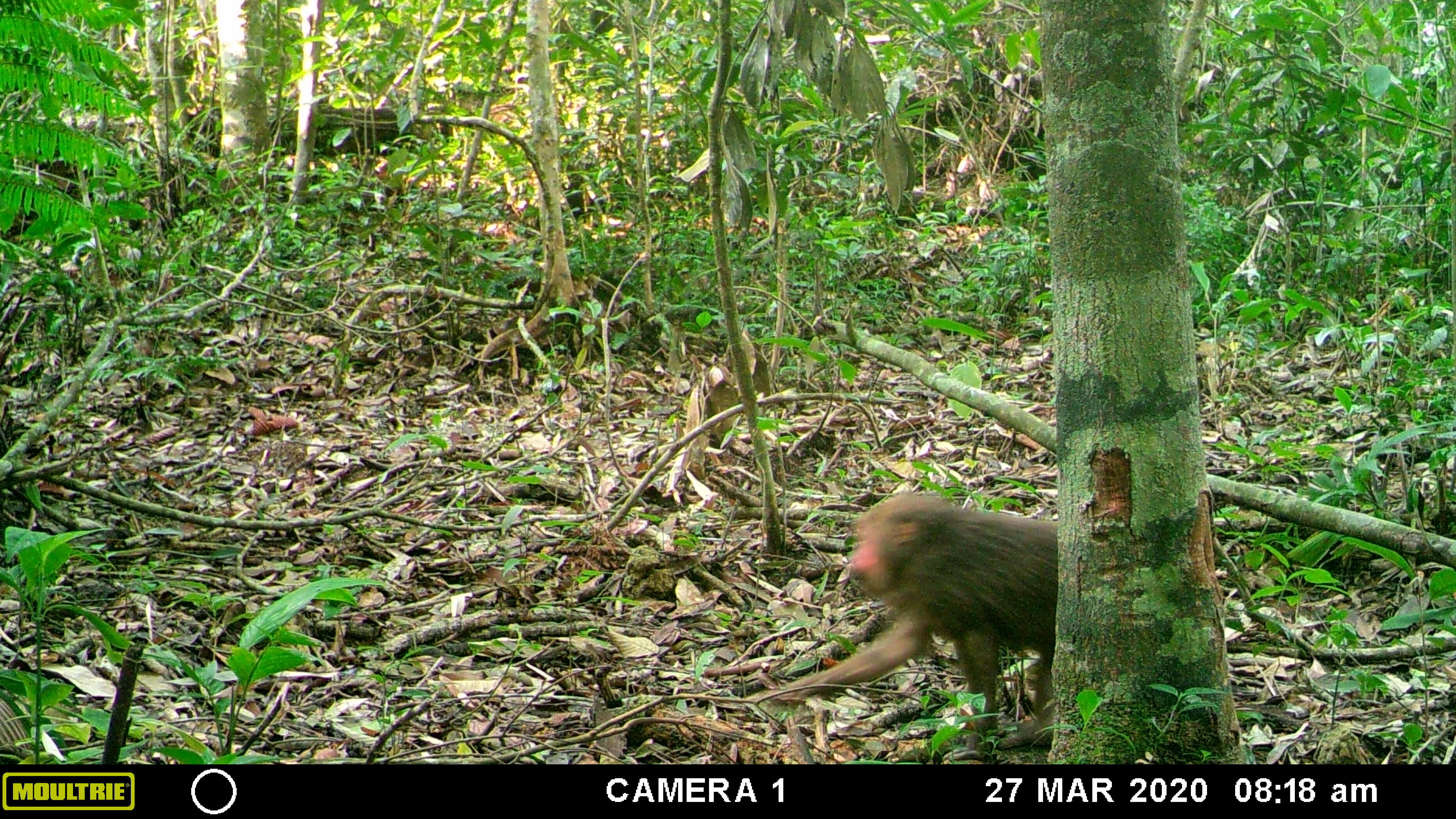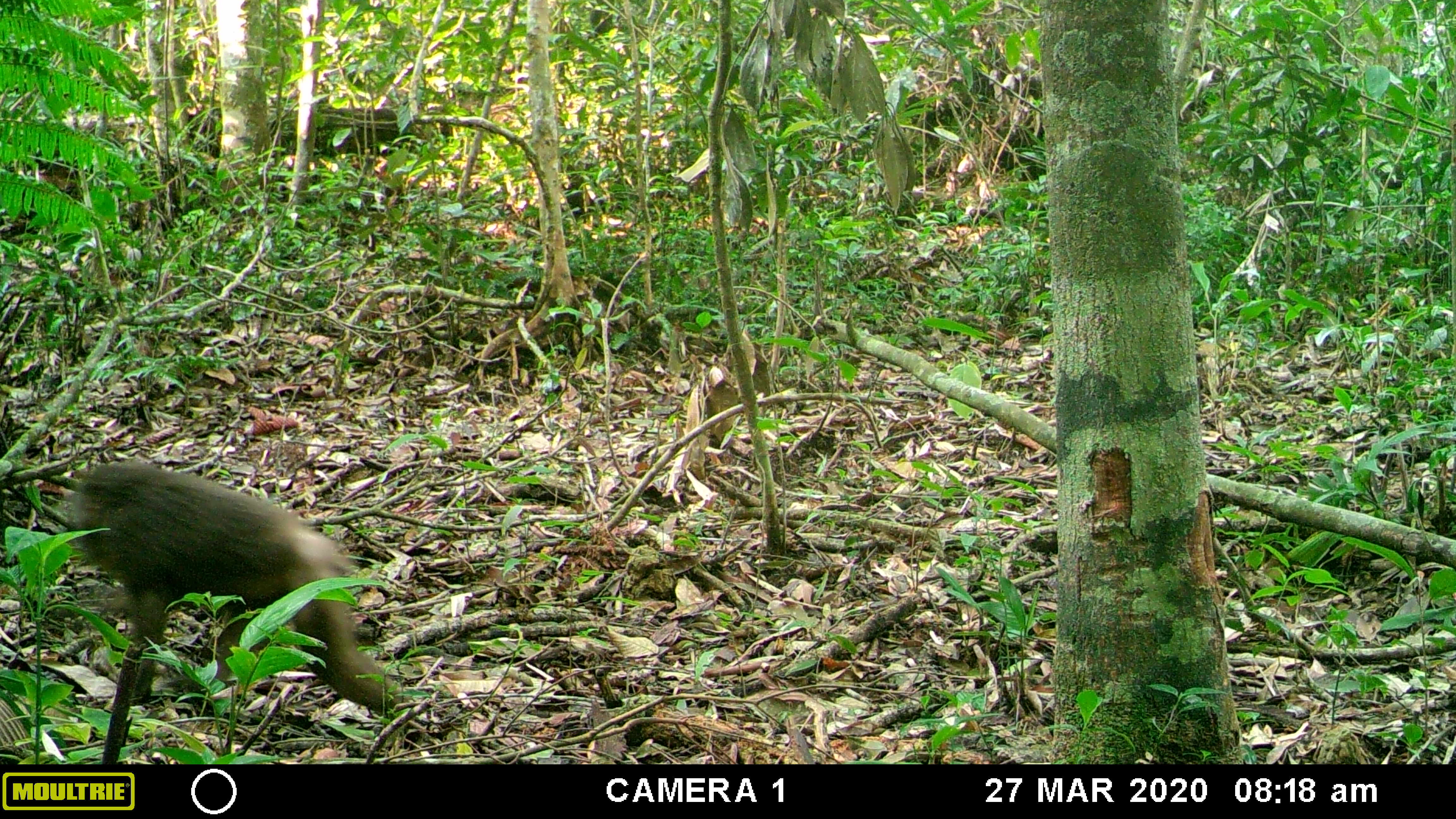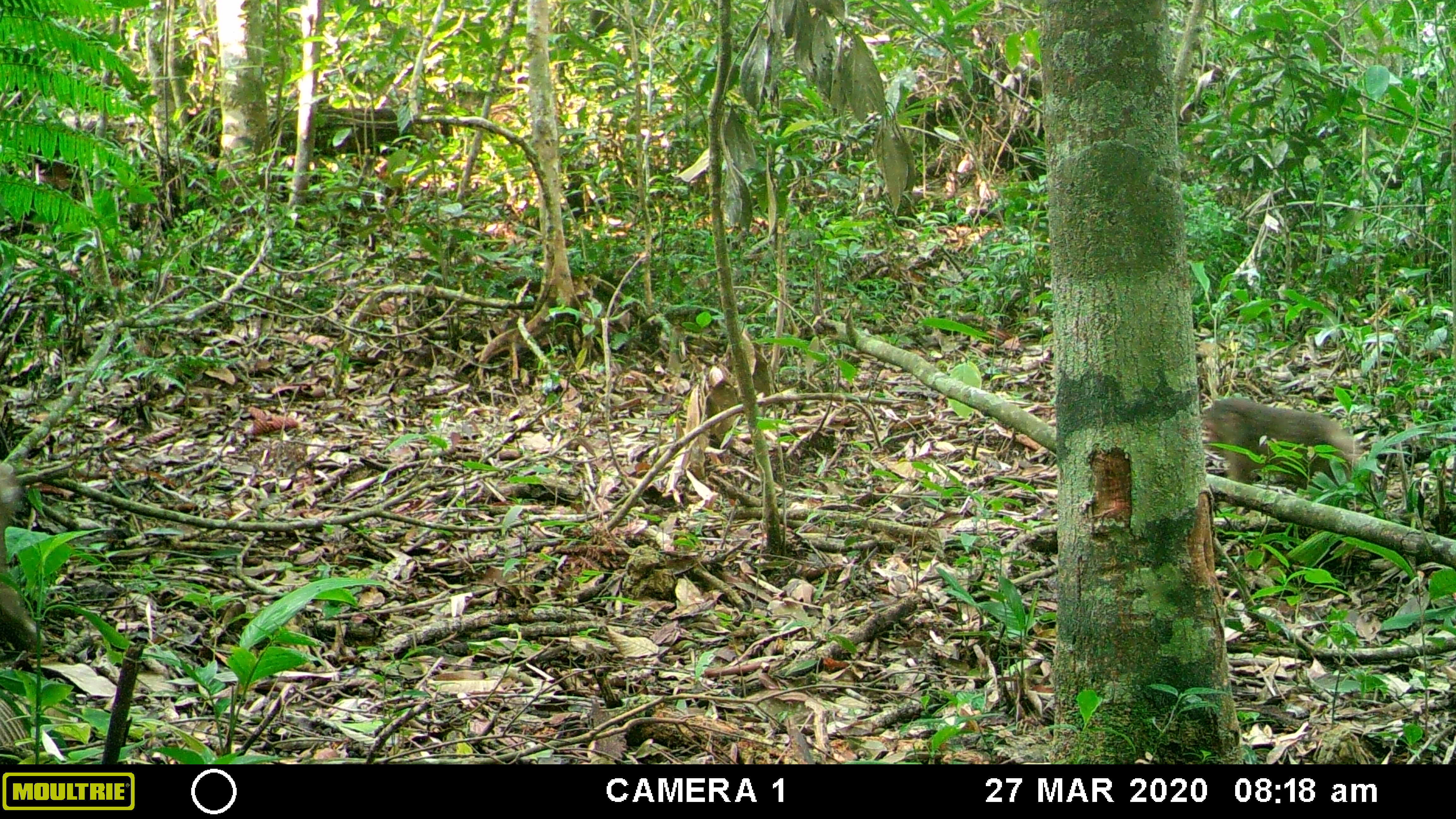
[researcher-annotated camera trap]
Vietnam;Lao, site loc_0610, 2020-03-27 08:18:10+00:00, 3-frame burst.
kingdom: Animalia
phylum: Chordata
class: Mammalia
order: Primates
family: Cercopithecidae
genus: Macaca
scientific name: Macaca arctoides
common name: stump-tailed macaque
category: stump tailed macaque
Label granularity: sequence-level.